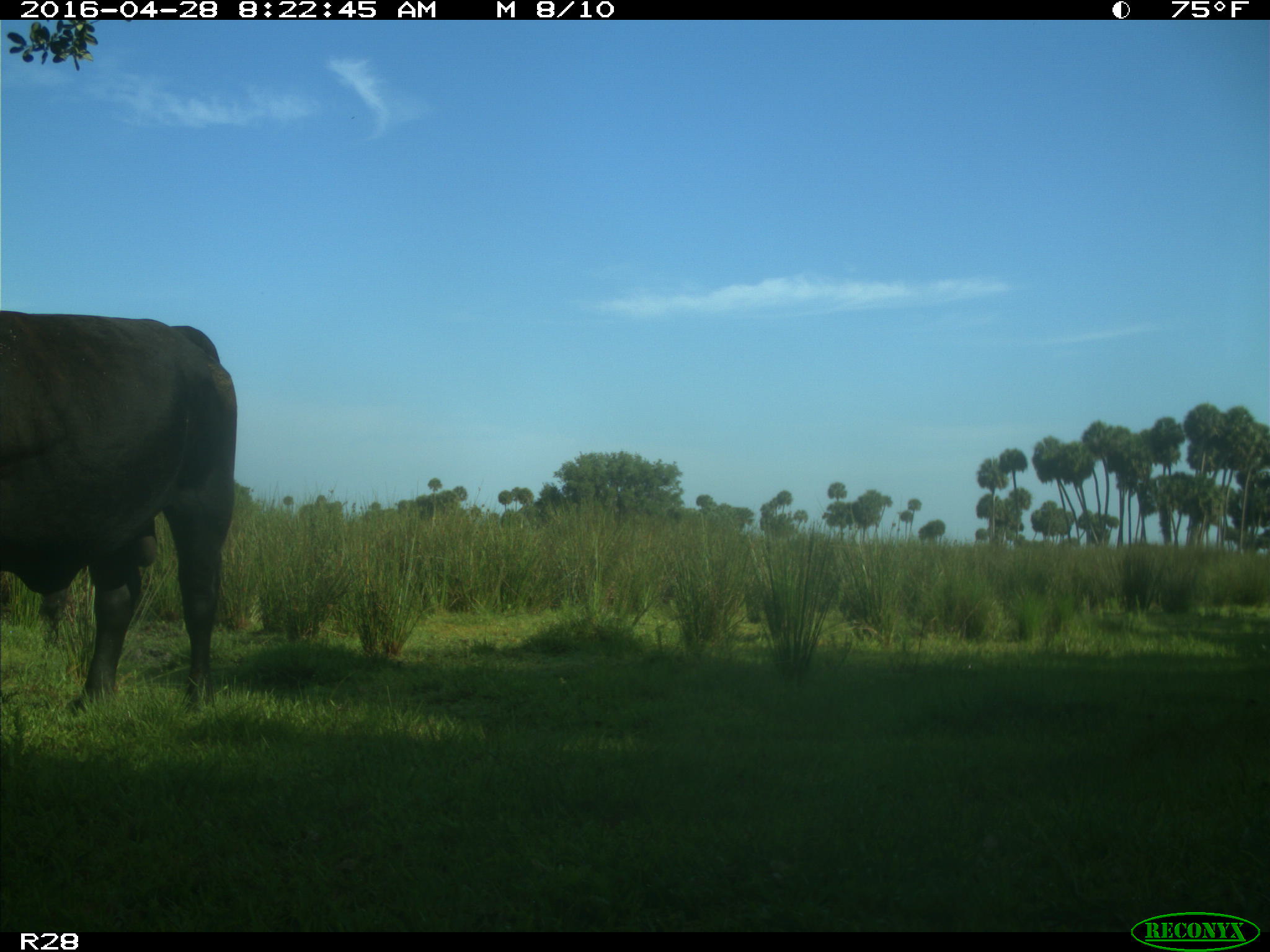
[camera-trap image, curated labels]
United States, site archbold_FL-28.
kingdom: Animalia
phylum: Chordata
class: Mammalia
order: Artiodactyla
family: Bovidae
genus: Bos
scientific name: Bos taurus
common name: domestic cow